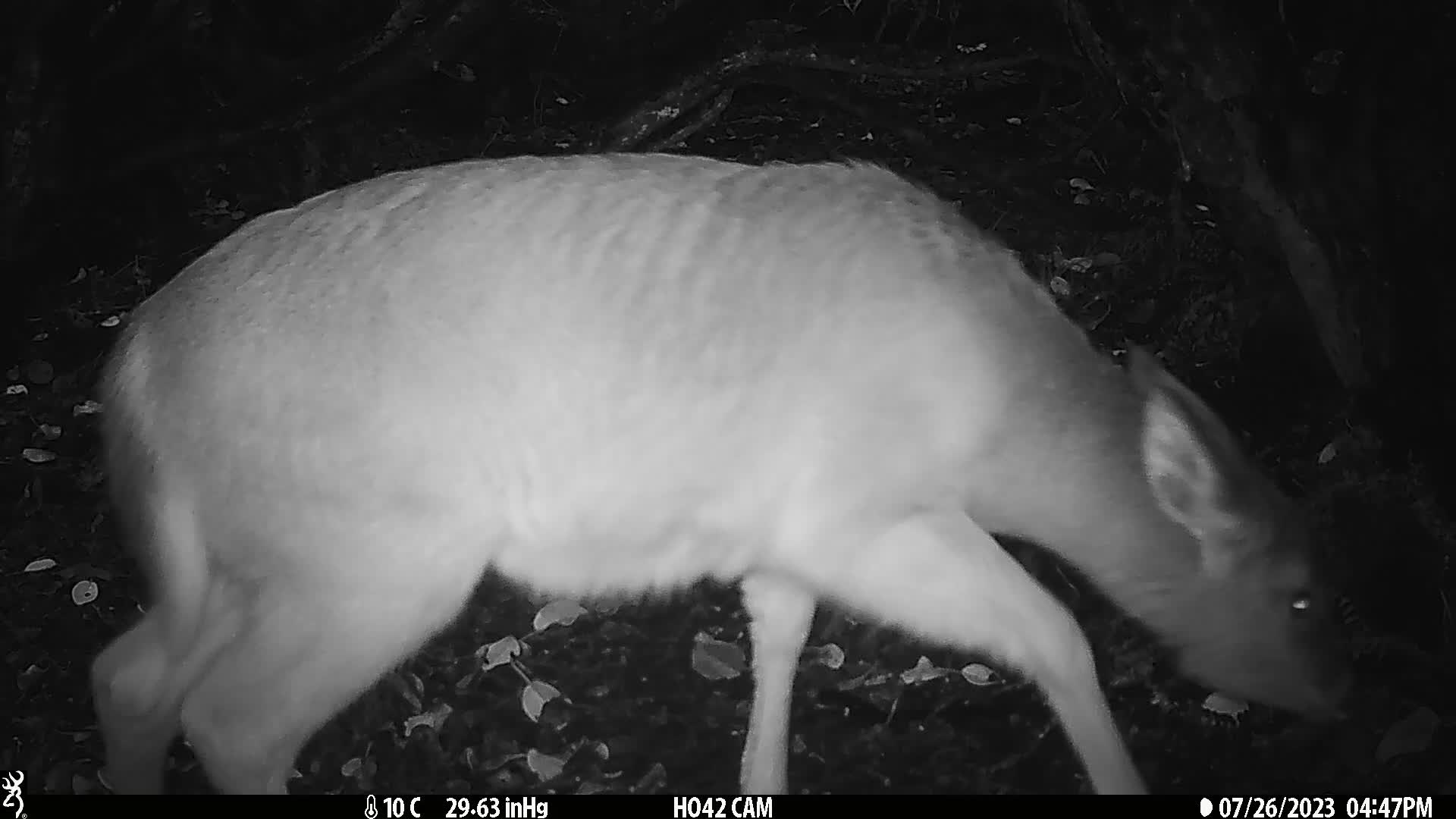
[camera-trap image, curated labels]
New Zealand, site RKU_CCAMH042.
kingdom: Animalia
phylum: Chordata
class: Mammalia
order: Artiodactyla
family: Cervidae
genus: Odocoileus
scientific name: Odocoileus virginianus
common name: white-tailed deer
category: white tailed deer